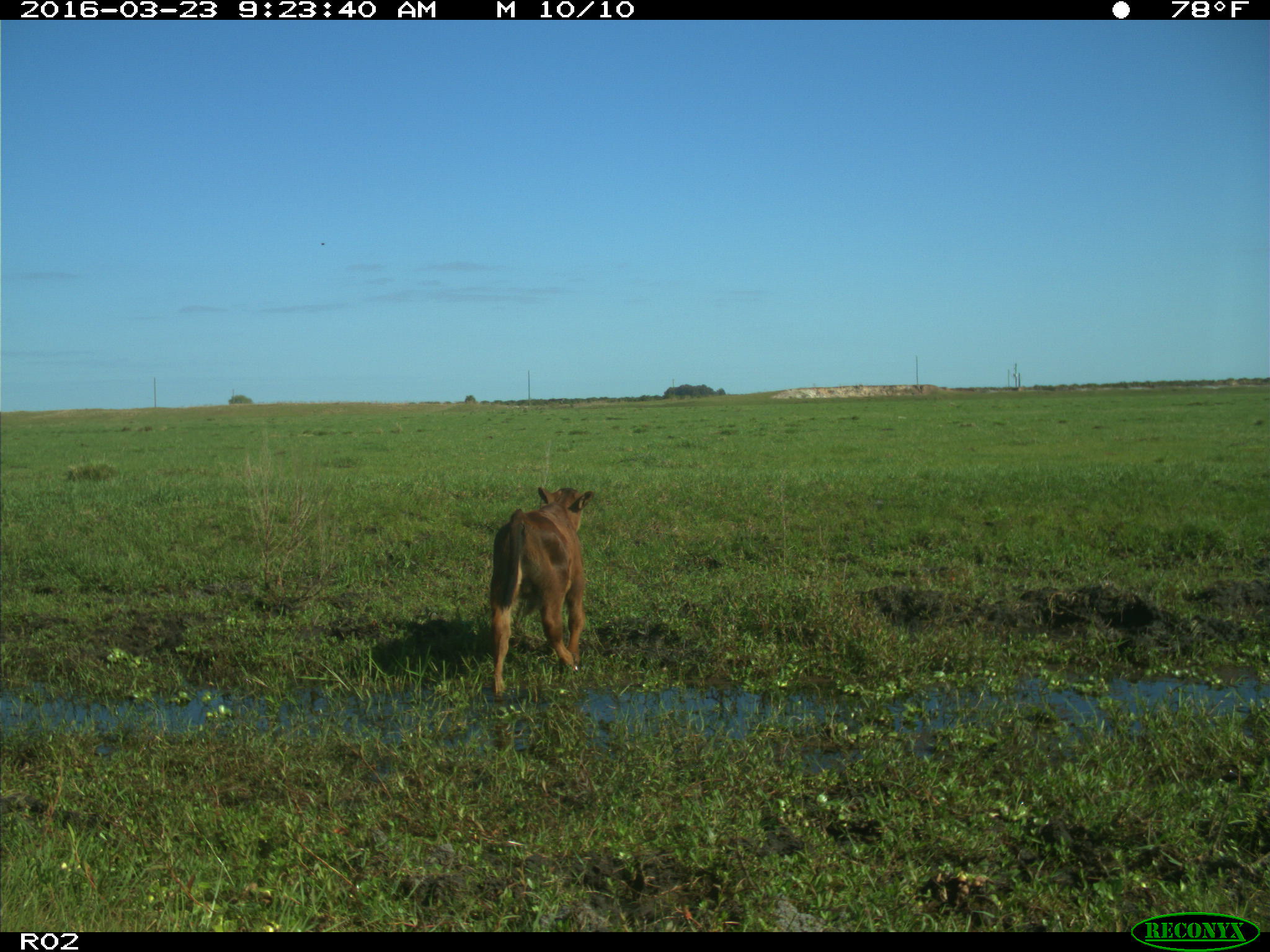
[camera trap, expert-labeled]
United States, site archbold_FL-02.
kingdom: Animalia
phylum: Chordata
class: Mammalia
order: Artiodactyla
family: Bovidae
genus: Bos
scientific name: Bos taurus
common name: domestic cow